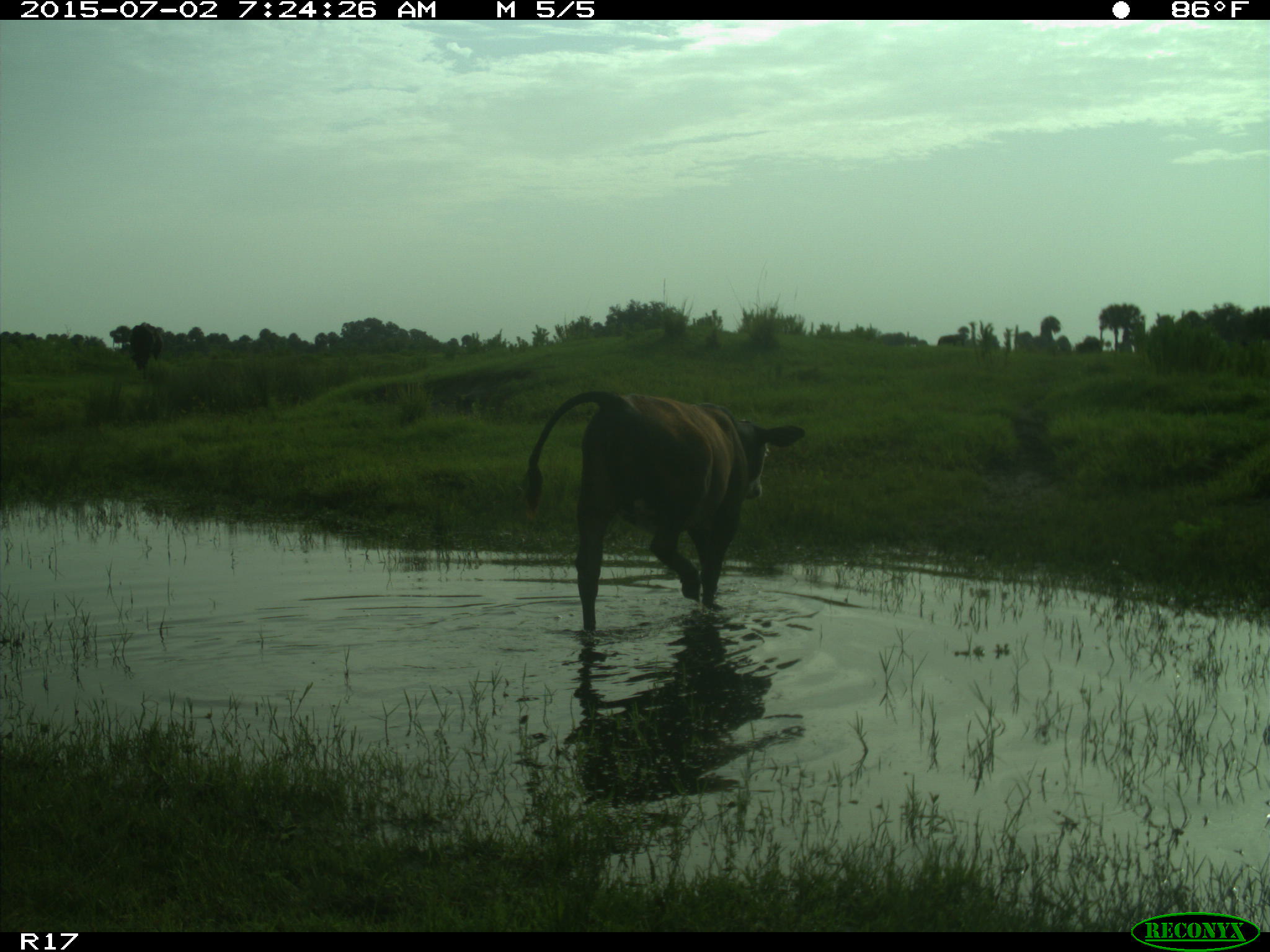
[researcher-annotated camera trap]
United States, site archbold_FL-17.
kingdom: Animalia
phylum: Chordata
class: Mammalia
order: Artiodactyla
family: Bovidae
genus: Bos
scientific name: Bos taurus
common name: domestic cow